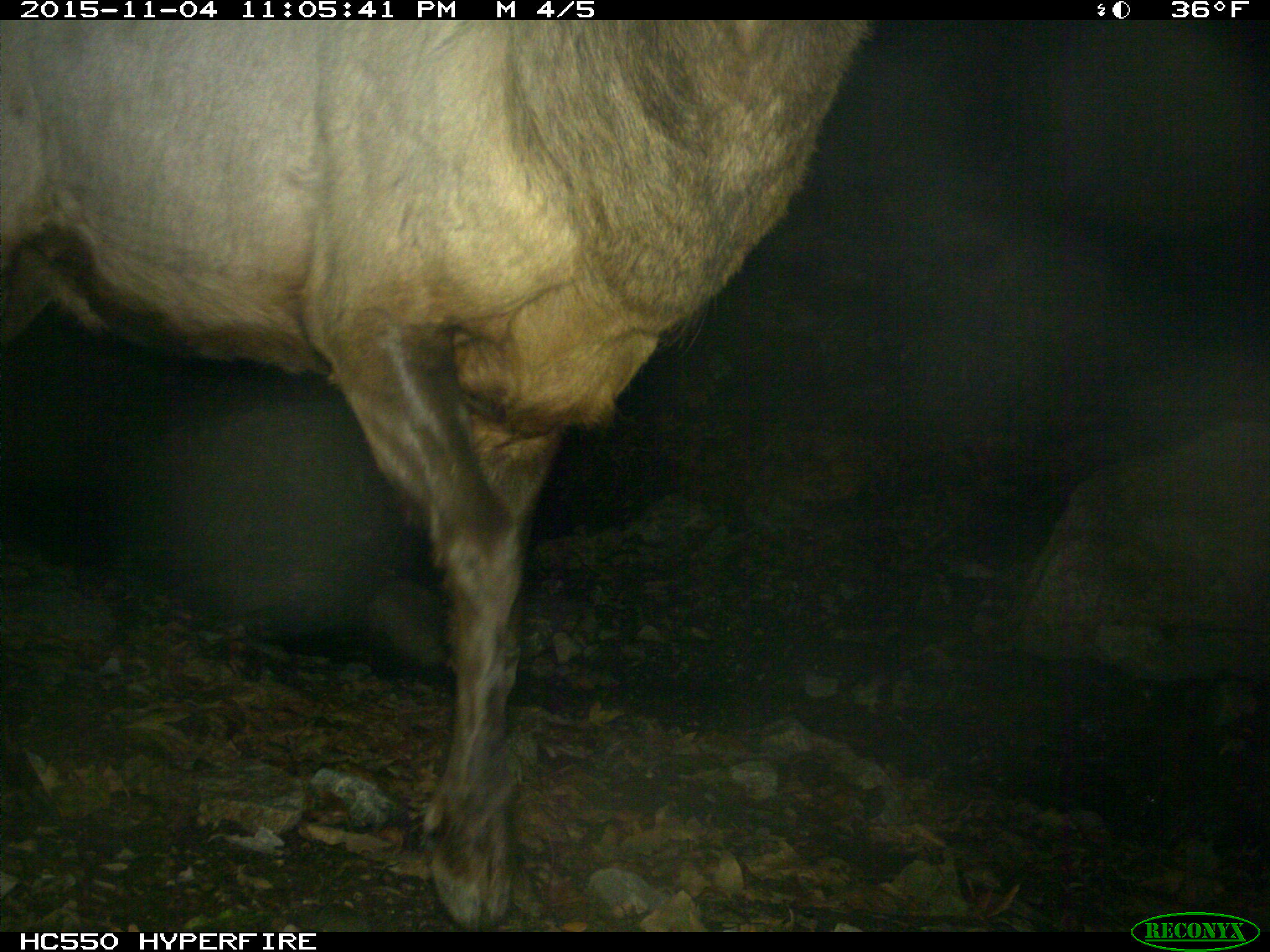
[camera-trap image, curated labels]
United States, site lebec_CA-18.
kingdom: Animalia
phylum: Chordata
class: Mammalia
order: Artiodactyla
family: Cervidae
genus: Cervus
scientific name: Cervus canadensis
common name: elk